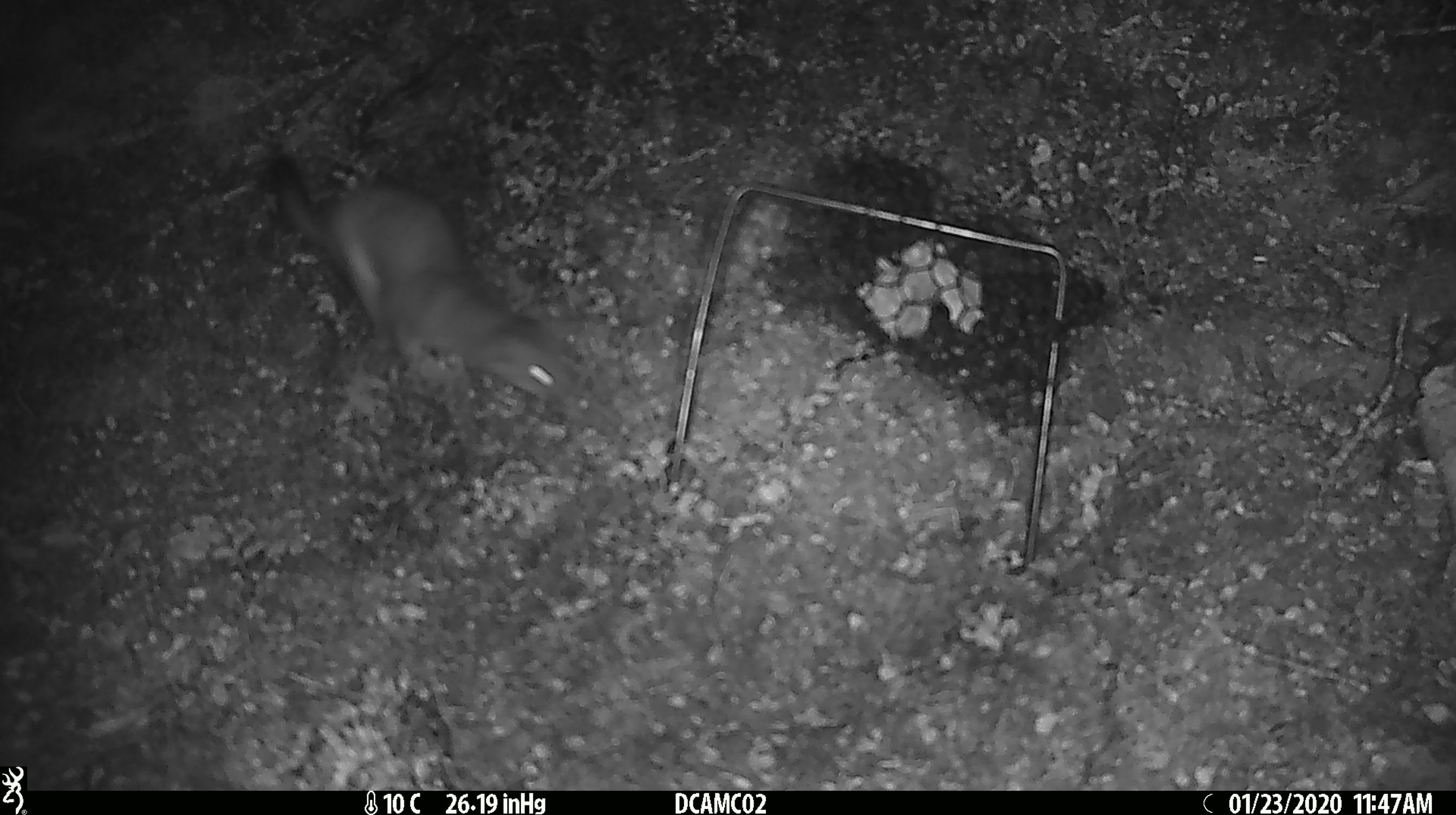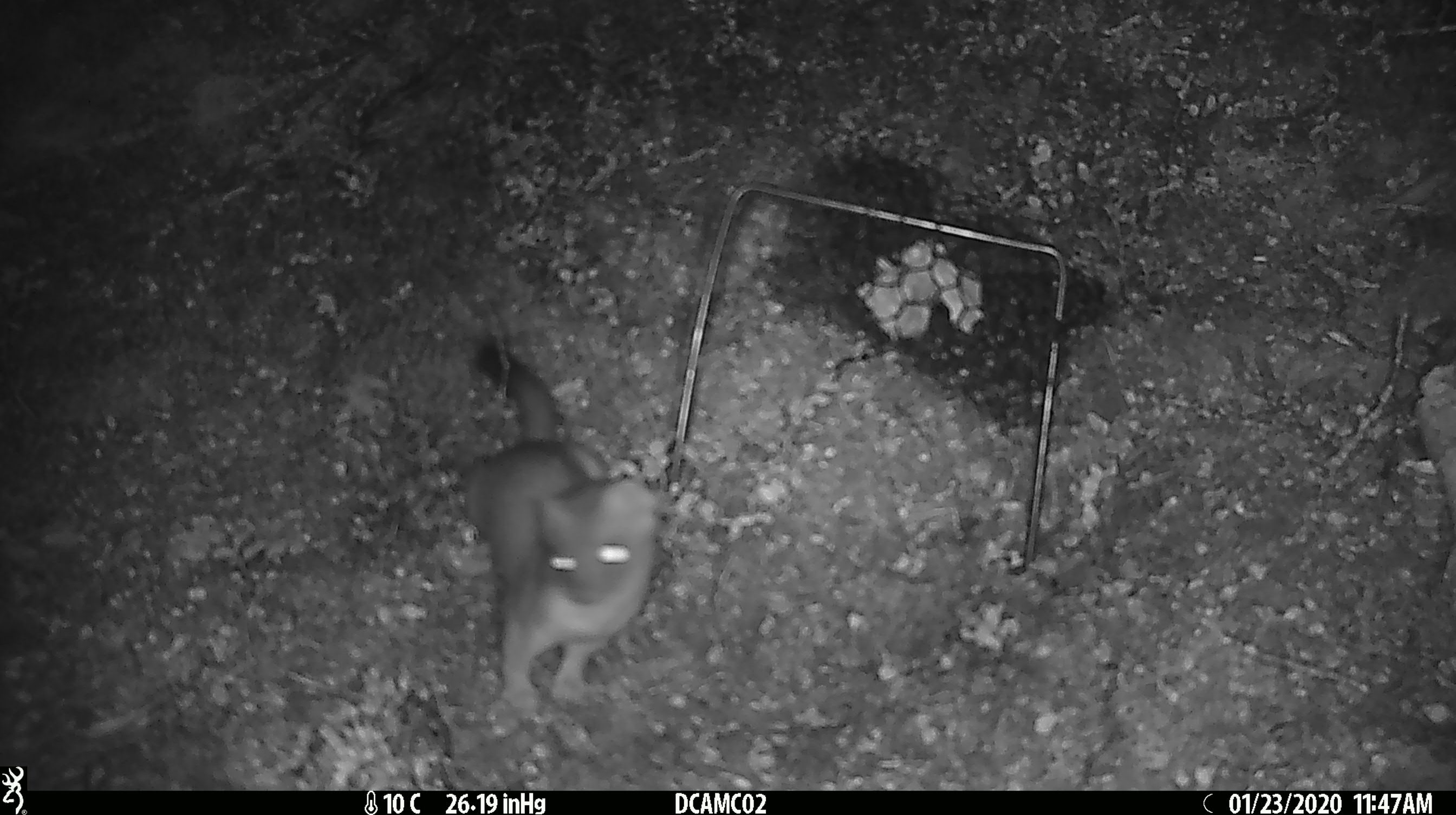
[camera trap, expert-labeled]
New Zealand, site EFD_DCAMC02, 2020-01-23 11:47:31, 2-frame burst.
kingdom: Animalia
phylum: Chordata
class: Mammalia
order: Carnivora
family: Mustelidae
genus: Mustela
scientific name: Mustela erminea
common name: stoat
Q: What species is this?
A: Stoat (Mustela erminea).